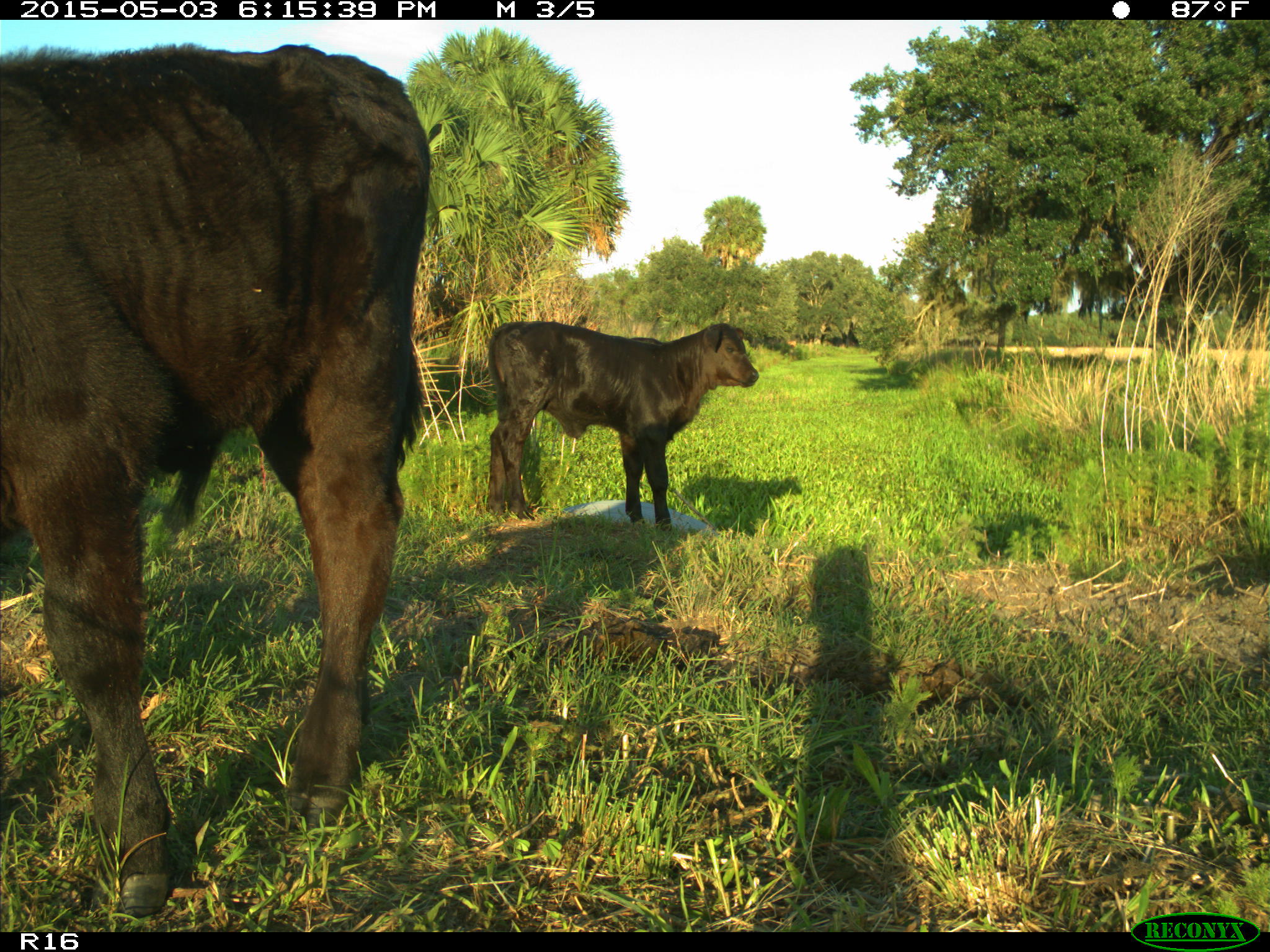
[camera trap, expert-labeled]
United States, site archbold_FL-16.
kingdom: Animalia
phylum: Chordata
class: Mammalia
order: Artiodactyla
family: Bovidae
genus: Bos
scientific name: Bos taurus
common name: domestic cow